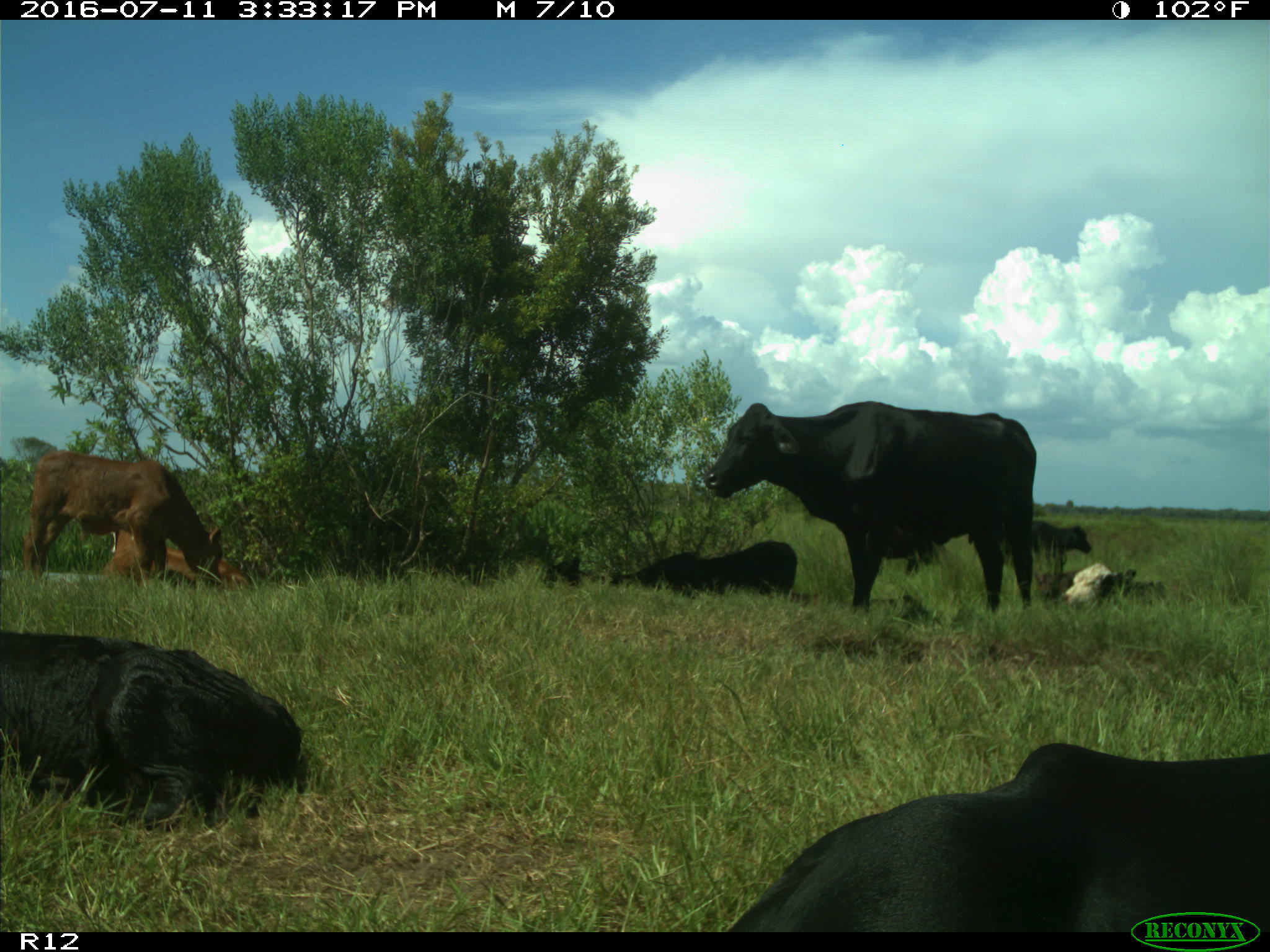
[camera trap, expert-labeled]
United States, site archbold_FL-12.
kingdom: Animalia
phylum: Chordata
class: Mammalia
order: Artiodactyla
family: Bovidae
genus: Bos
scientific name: Bos taurus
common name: domestic cow